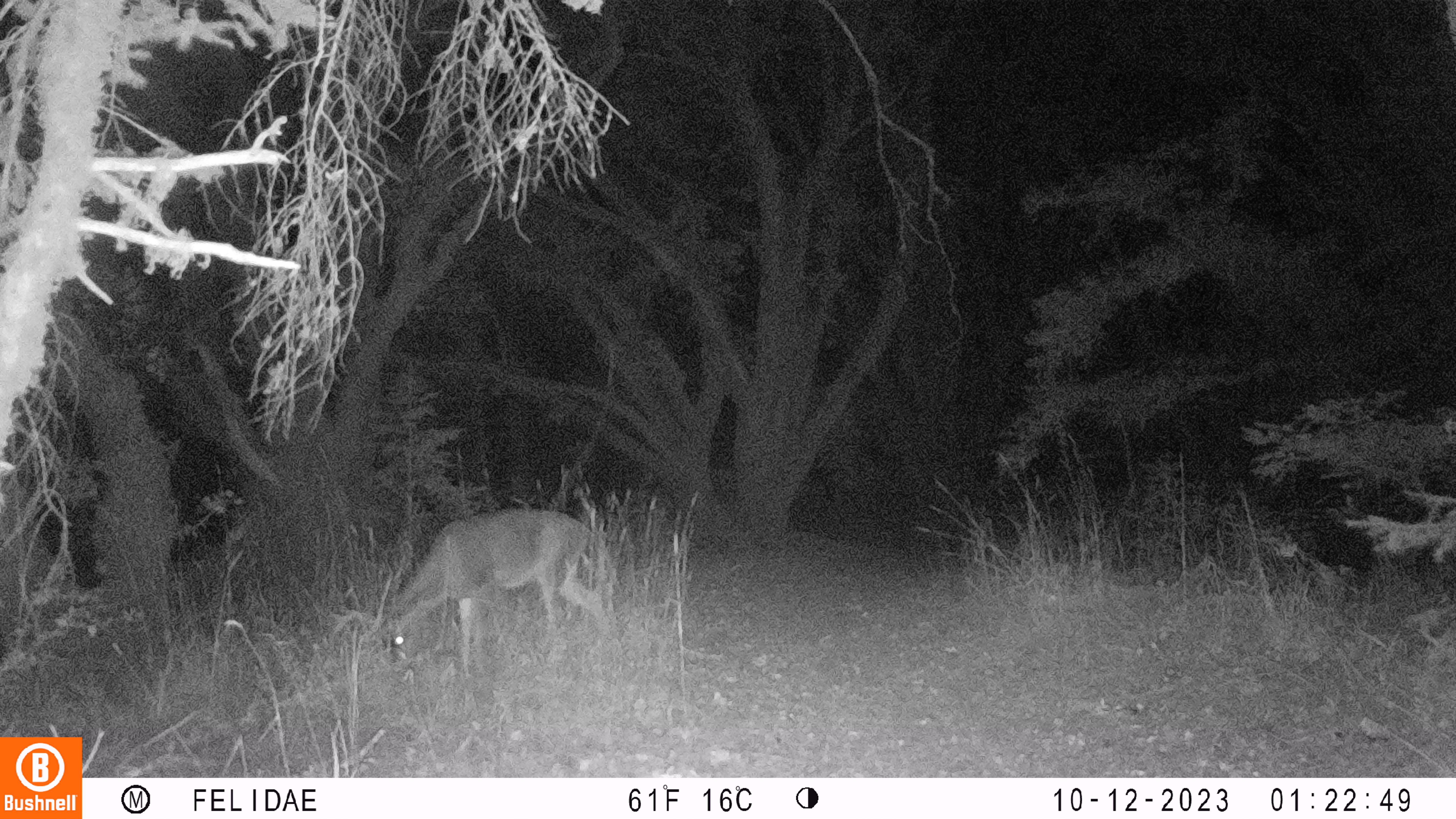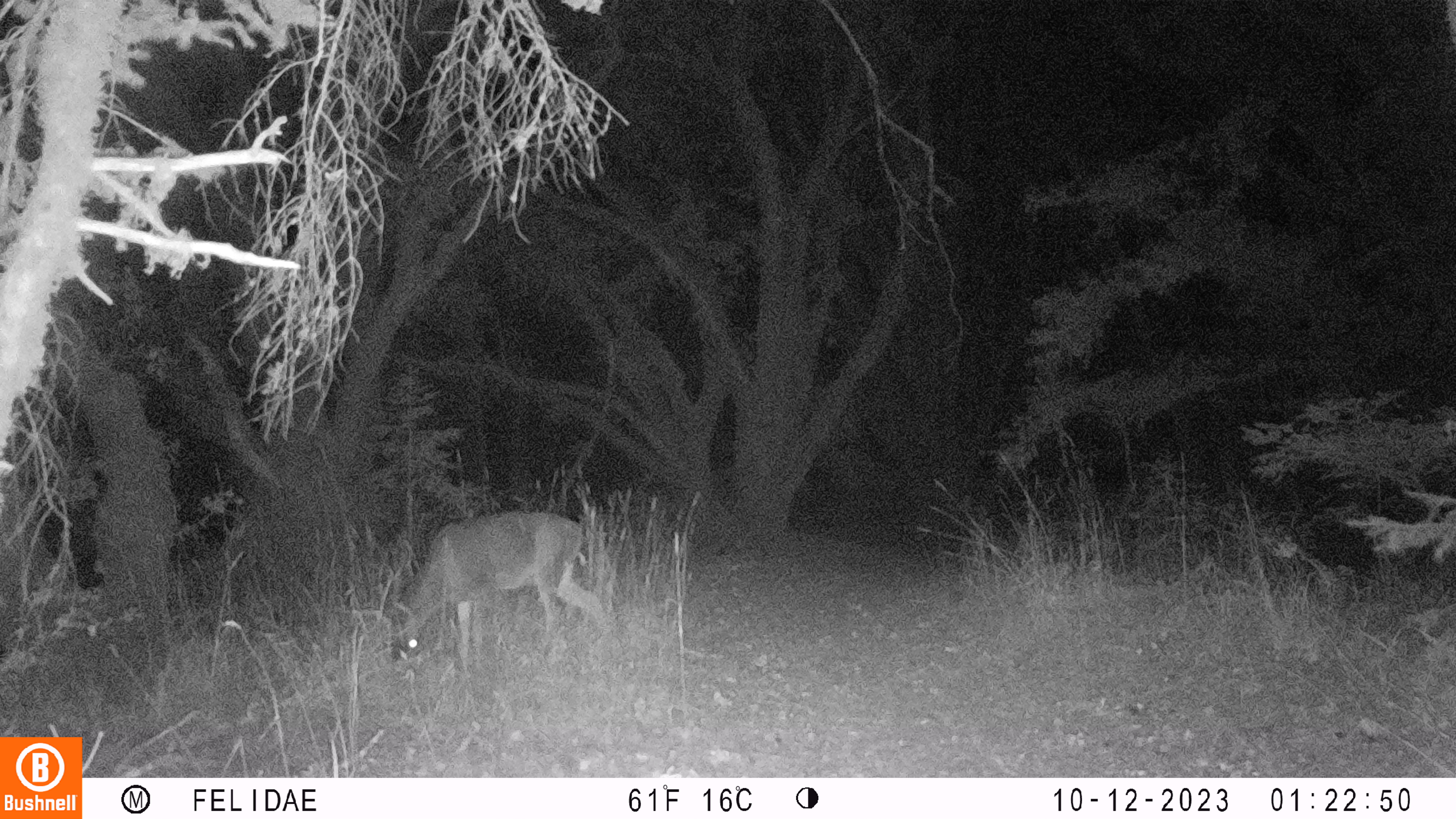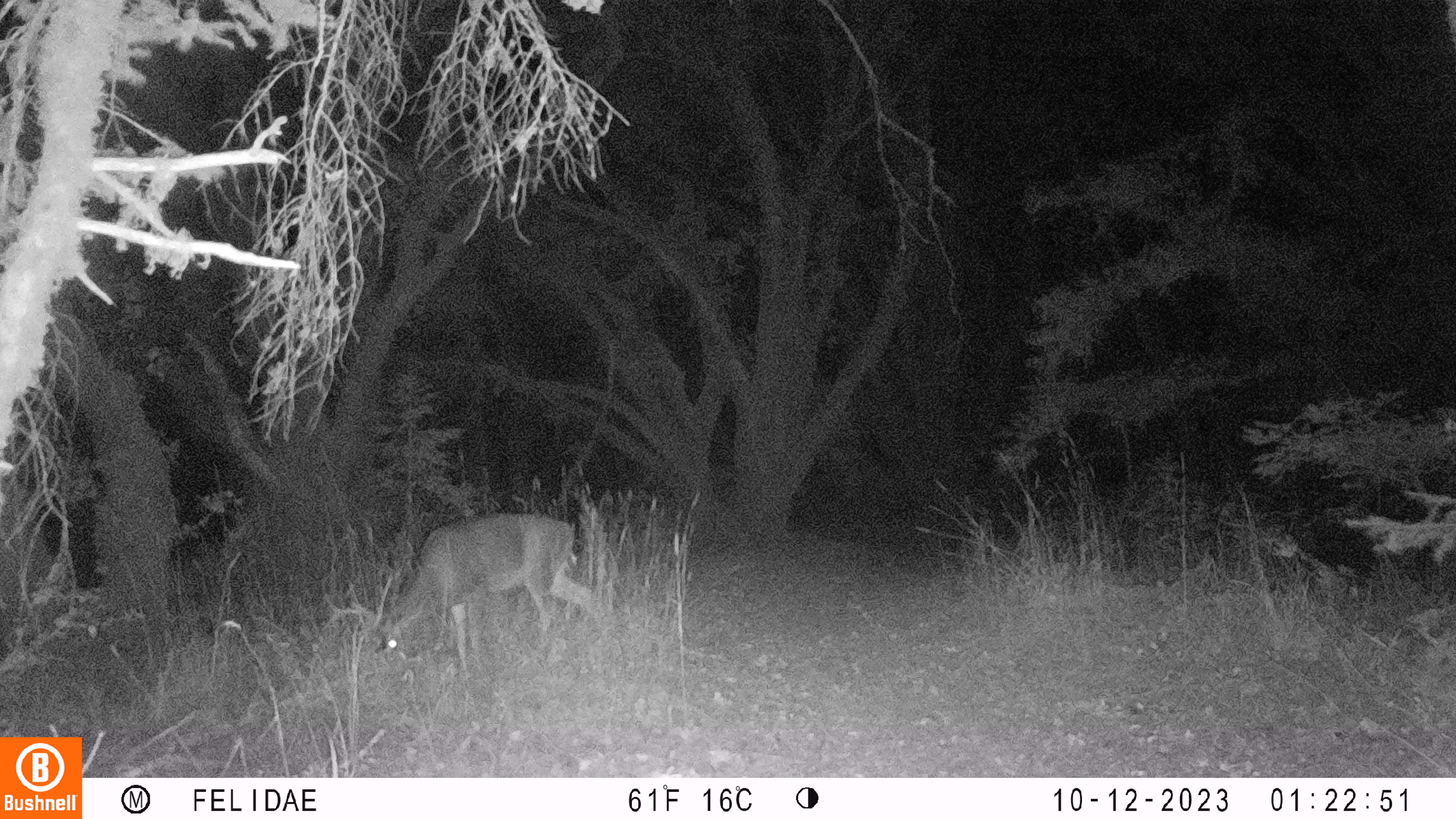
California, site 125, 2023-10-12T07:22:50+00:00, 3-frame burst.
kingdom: Animalia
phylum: Chordata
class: Mammalia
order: Artiodactyla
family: Cervidae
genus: Odocoileus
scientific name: Odocoileus hemionus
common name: mule deer